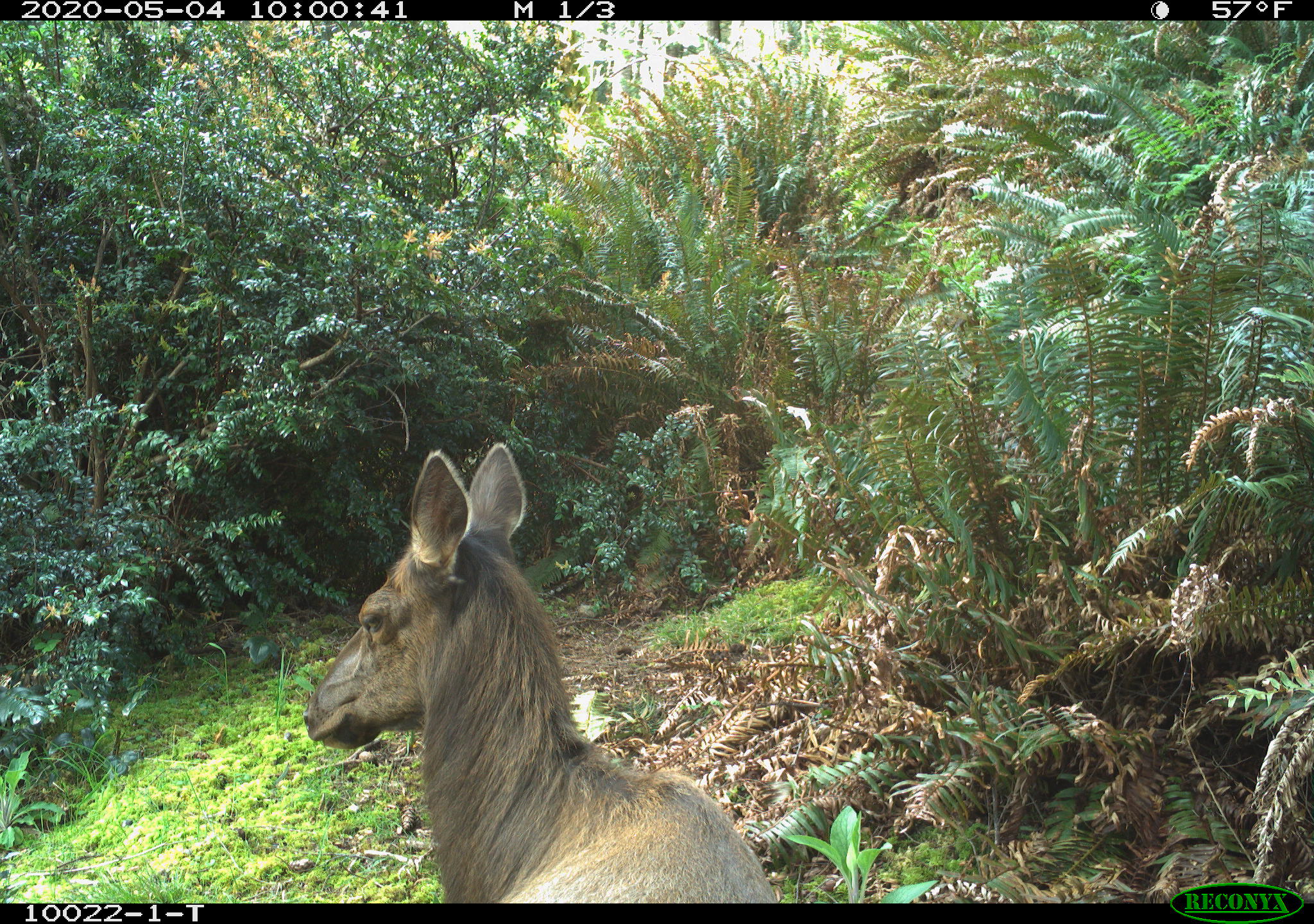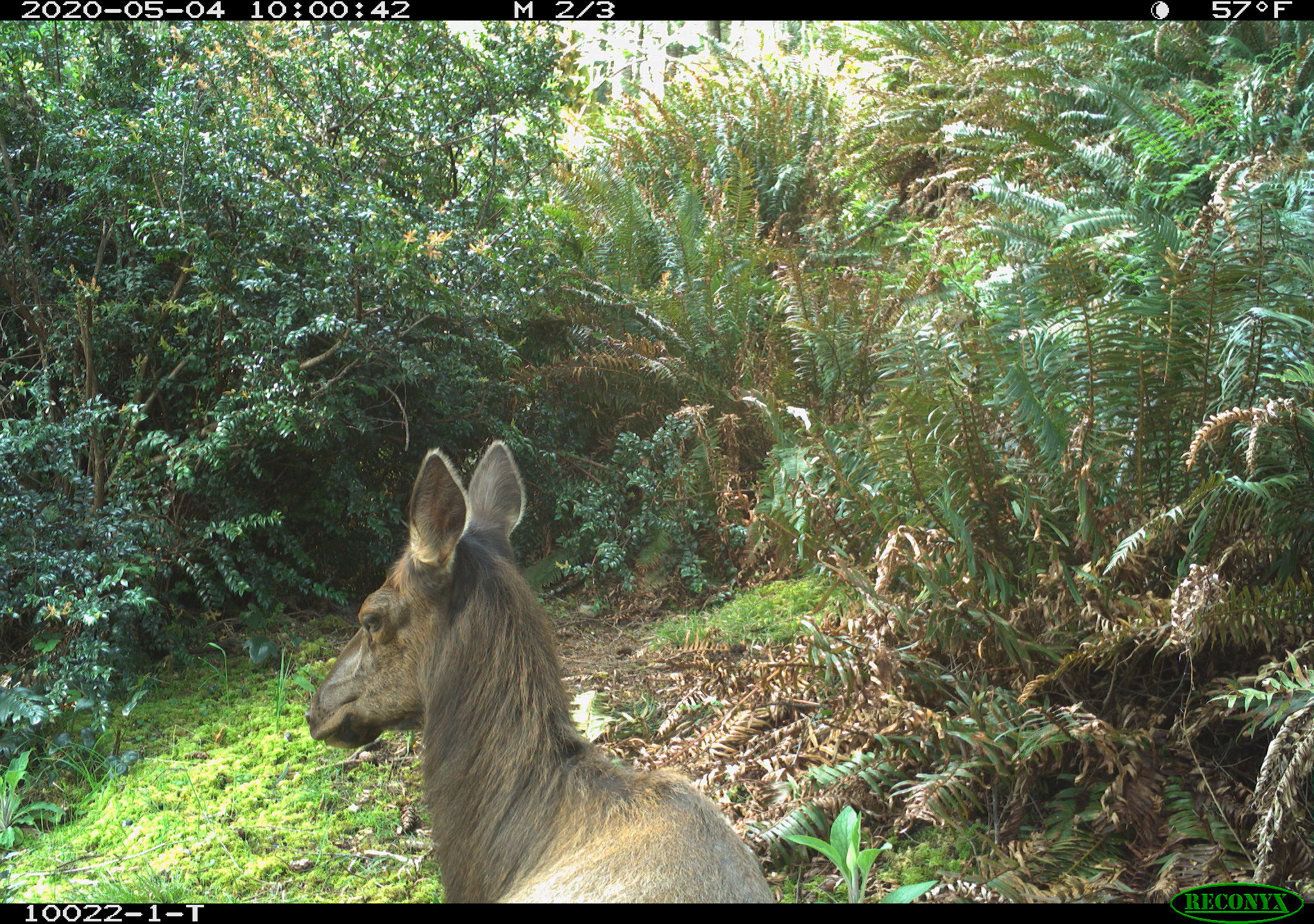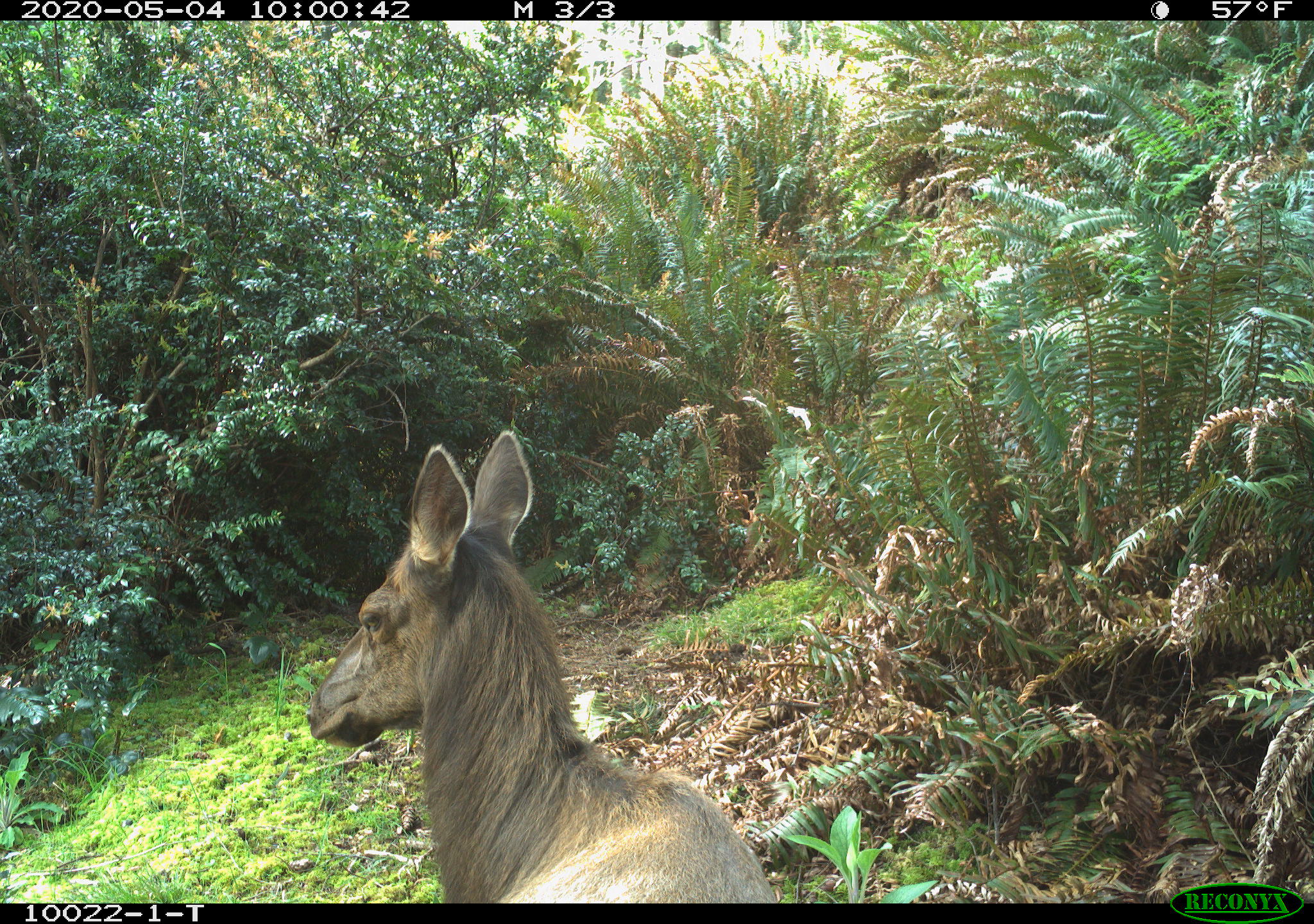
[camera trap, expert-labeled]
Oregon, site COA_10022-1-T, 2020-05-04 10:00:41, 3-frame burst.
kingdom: Animalia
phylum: Chordata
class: Mammalia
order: Artiodactyla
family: Cervidae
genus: Cervus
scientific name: Cervus canadensis roosevelti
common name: roosevelt elk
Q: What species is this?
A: Roosevelt elk (Cervus canadensis roosevelti).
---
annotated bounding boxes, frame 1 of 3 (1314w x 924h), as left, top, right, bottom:
roosevelt elk: 304, 435, 772, 895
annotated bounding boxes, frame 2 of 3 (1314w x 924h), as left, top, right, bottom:
roosevelt elk: 298, 431, 777, 897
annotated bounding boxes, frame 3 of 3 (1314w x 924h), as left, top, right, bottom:
roosevelt elk: 307, 420, 772, 895